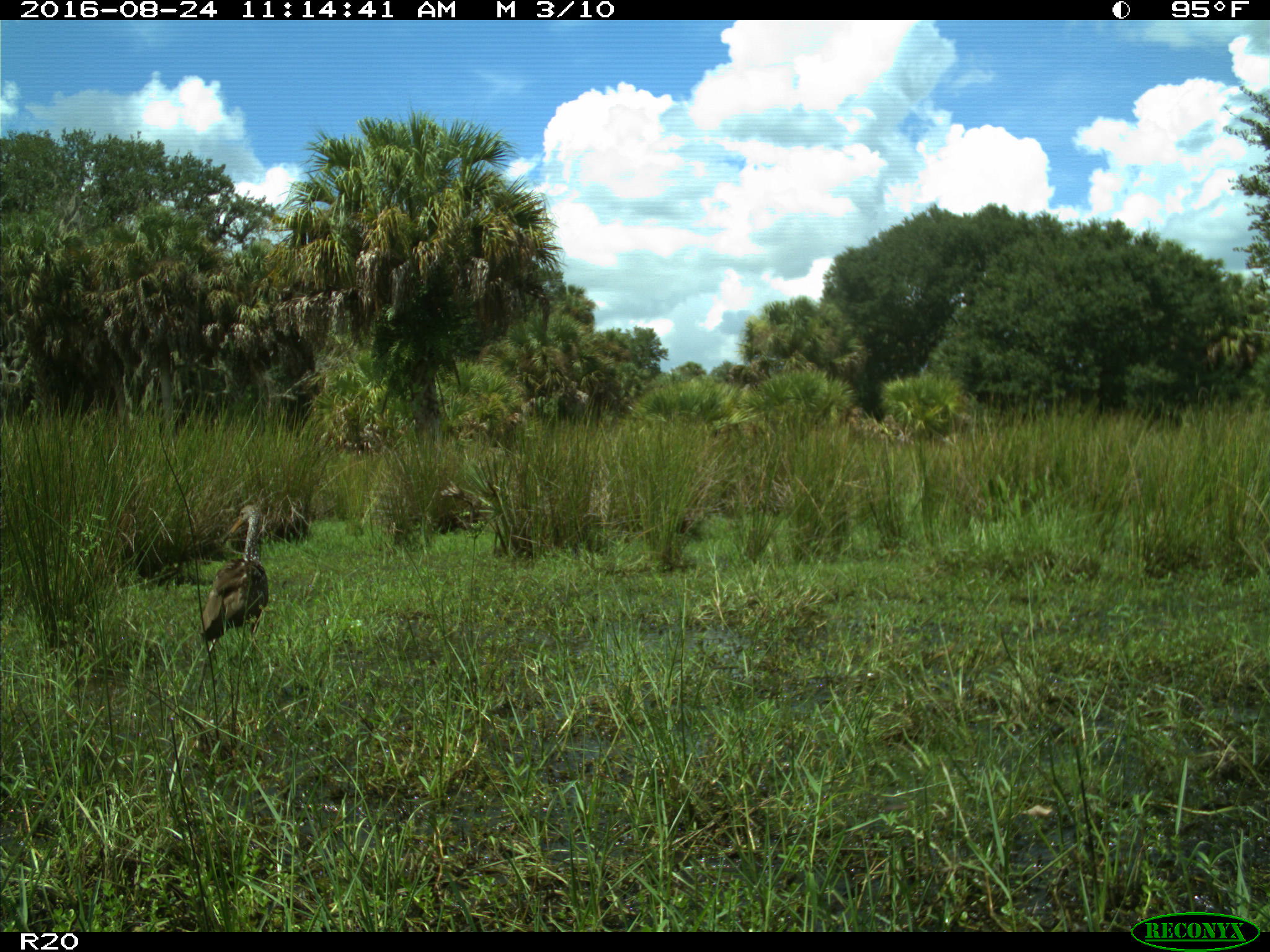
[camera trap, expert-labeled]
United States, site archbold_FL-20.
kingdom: Animalia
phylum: Chordata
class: Aves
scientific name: Aves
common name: birds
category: unidentified bird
Unidentified bird (birds) (Aves).